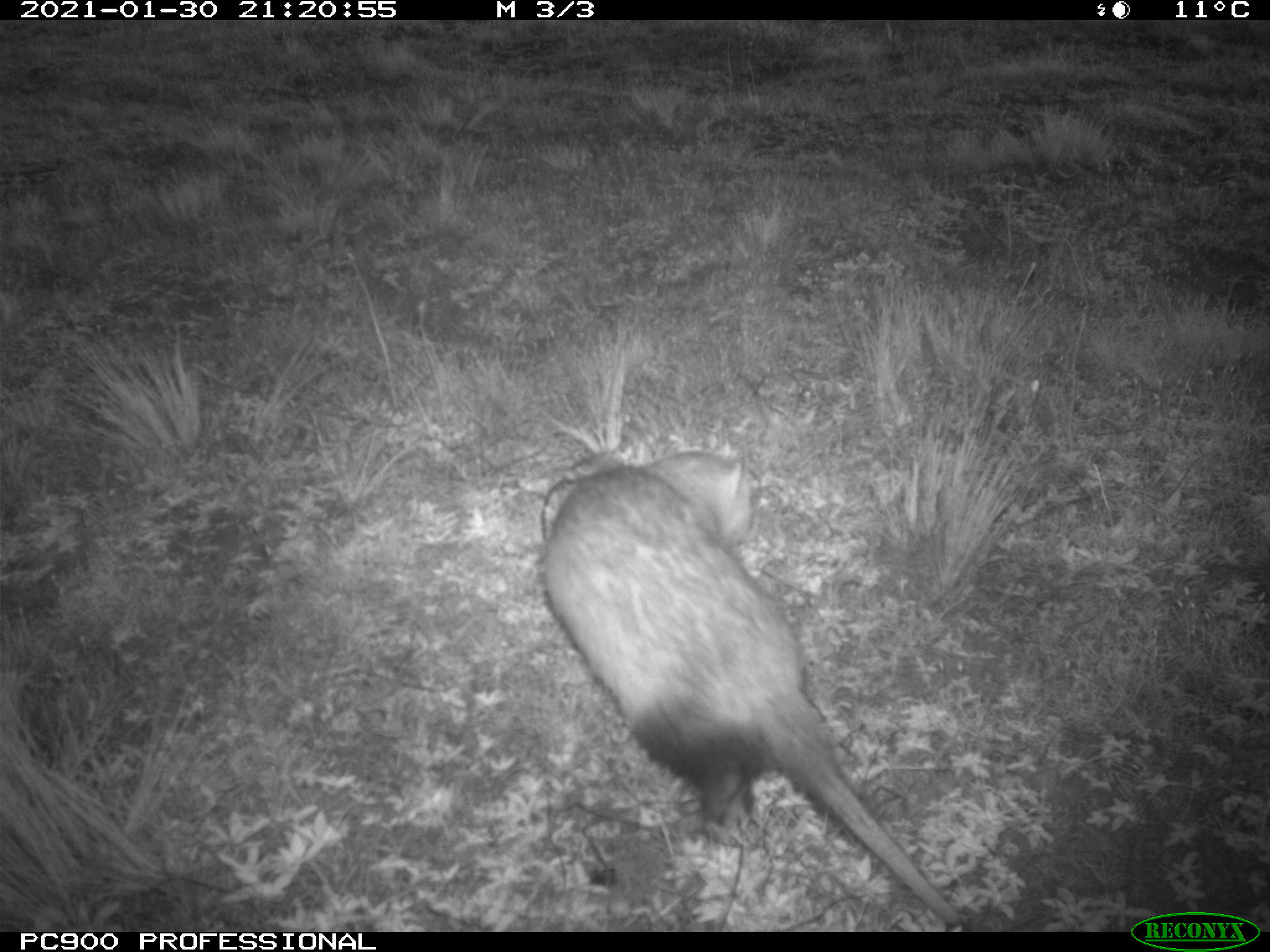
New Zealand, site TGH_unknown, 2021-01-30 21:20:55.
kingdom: Animalia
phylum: Chordata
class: Mammalia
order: Carnivora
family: Mustelidae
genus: Mustela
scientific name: Mustela furo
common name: ferret